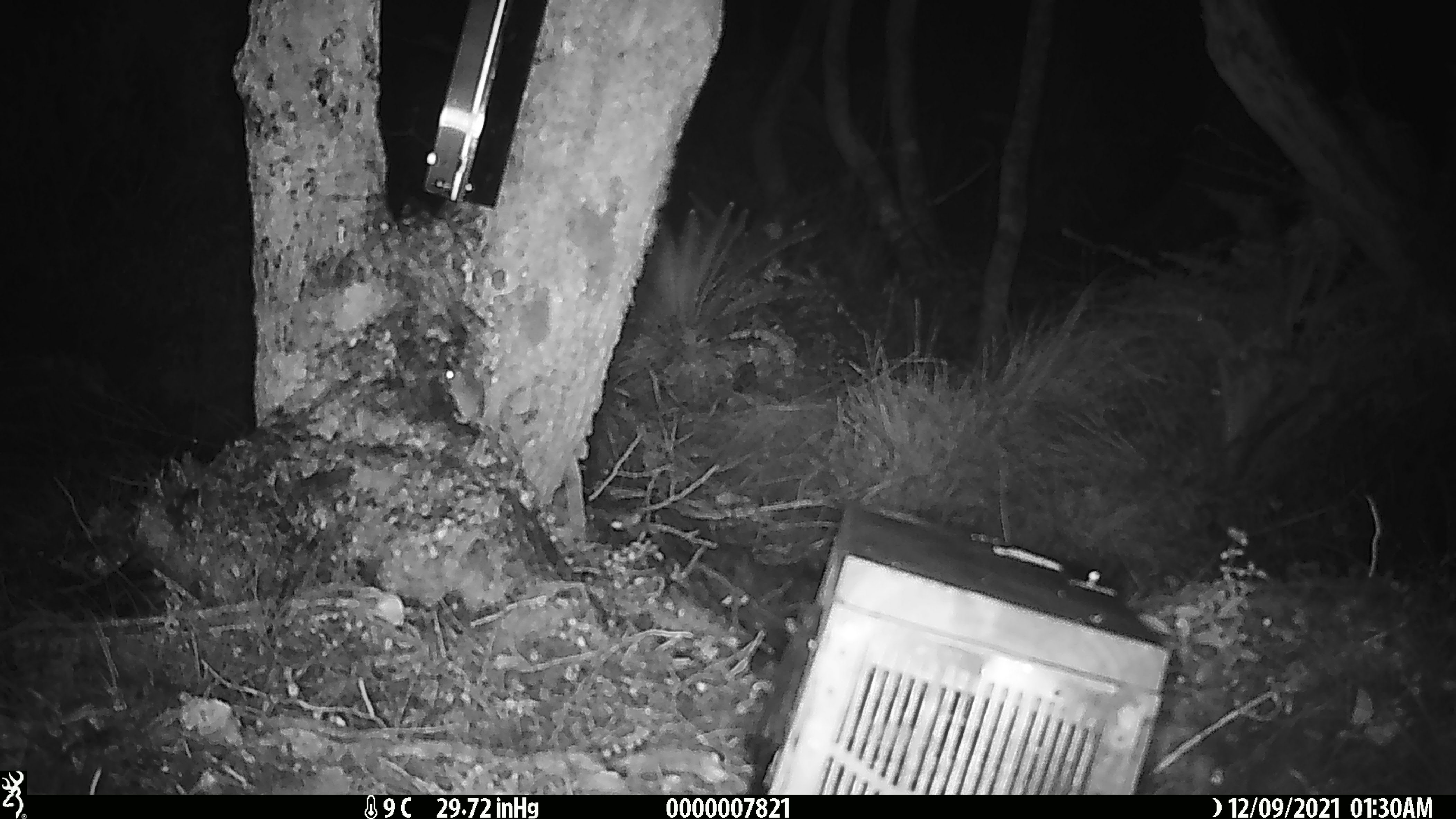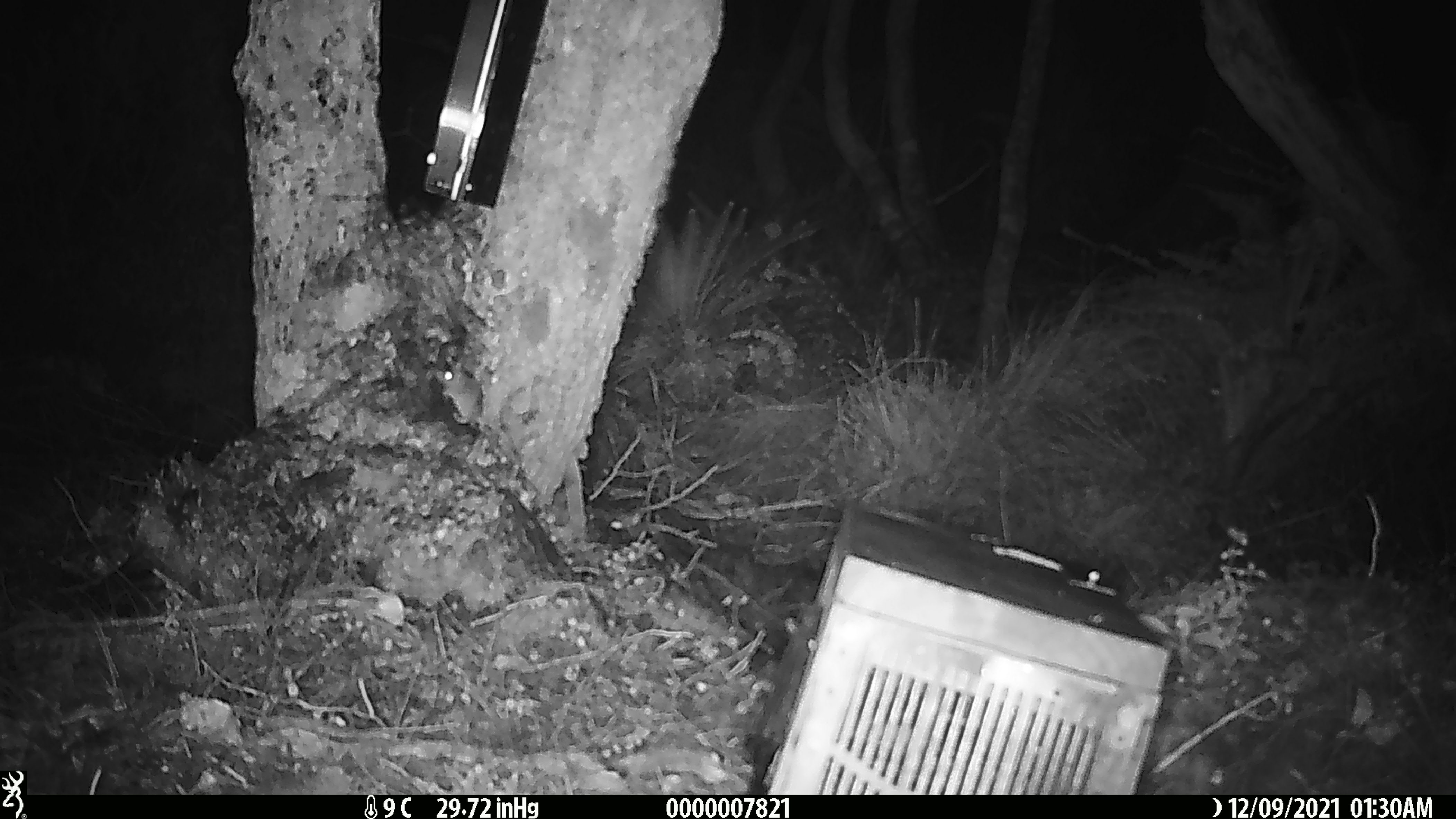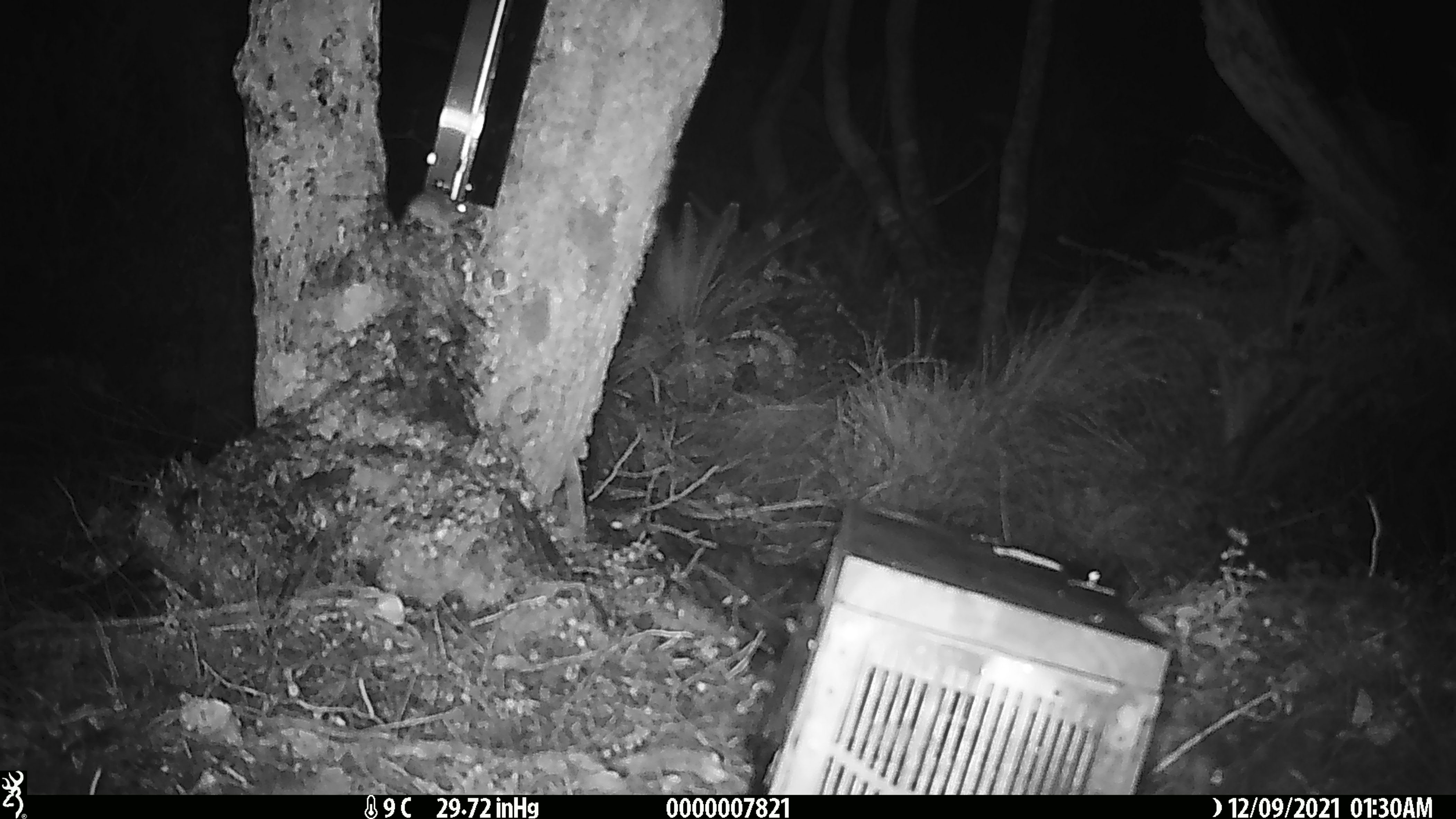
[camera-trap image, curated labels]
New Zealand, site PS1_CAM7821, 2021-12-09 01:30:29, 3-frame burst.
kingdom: Animalia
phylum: Chordata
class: Mammalia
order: Rodentia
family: Muridae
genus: Mus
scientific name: Mus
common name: mouse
Mouse (Mus).